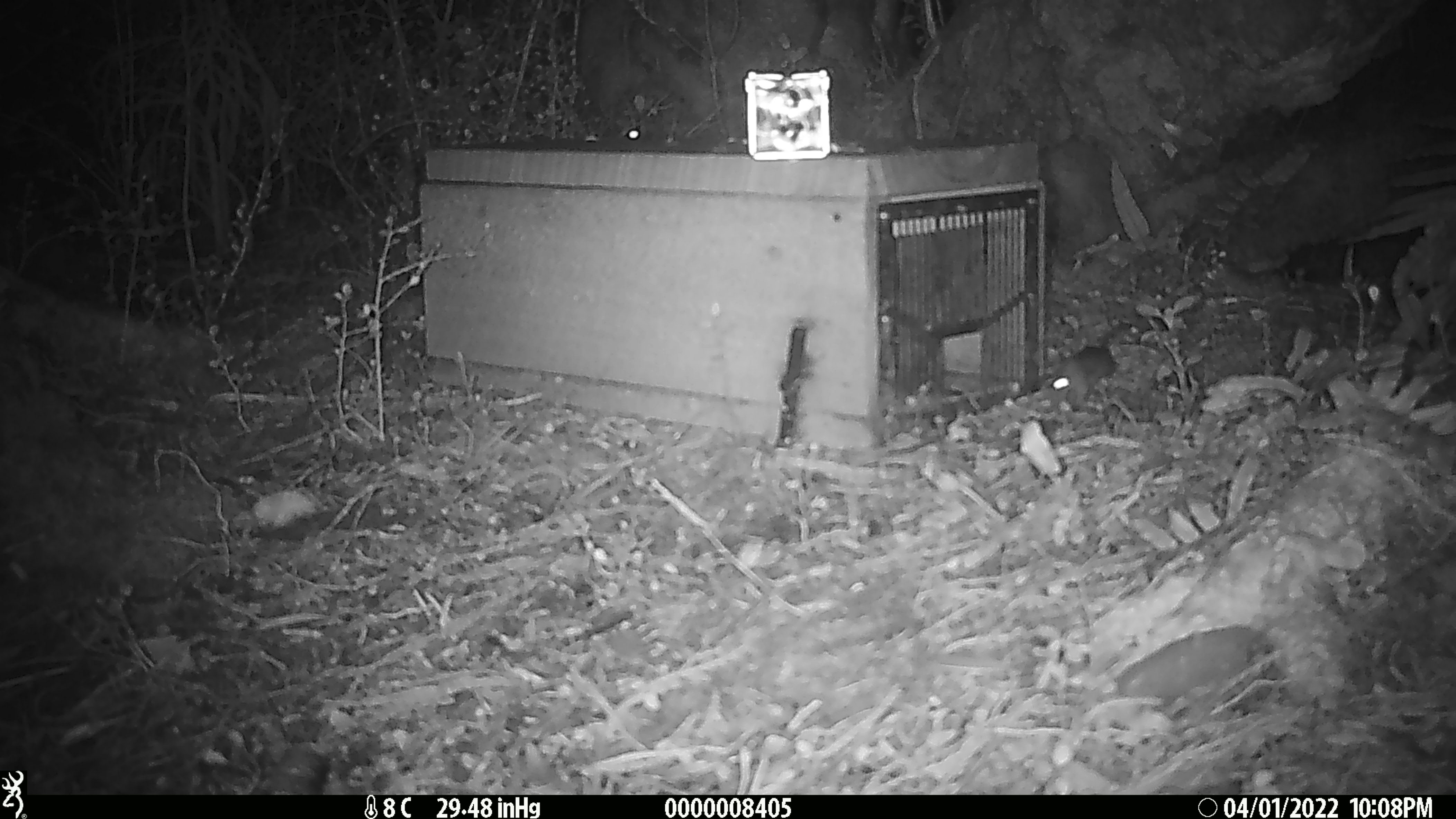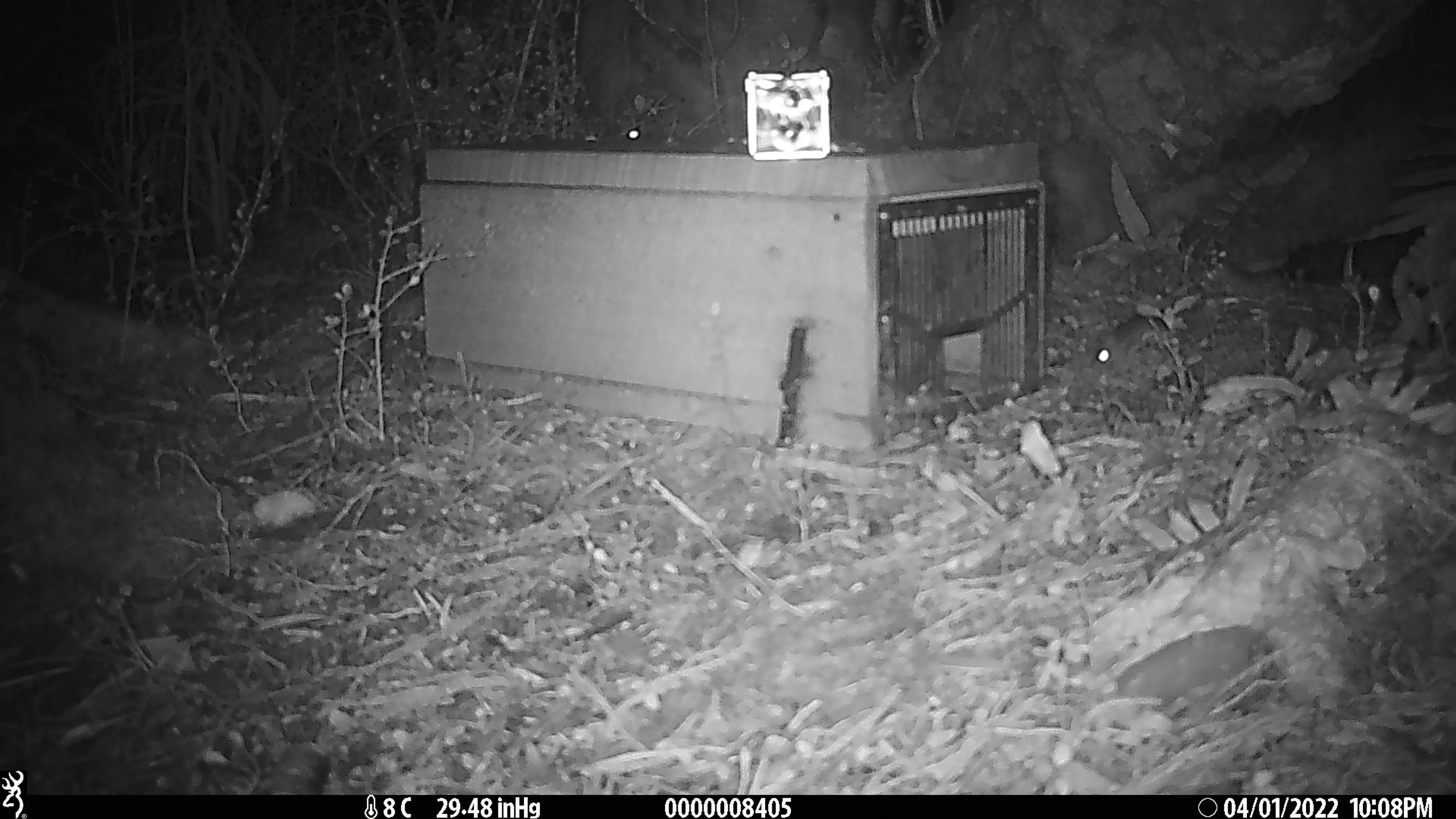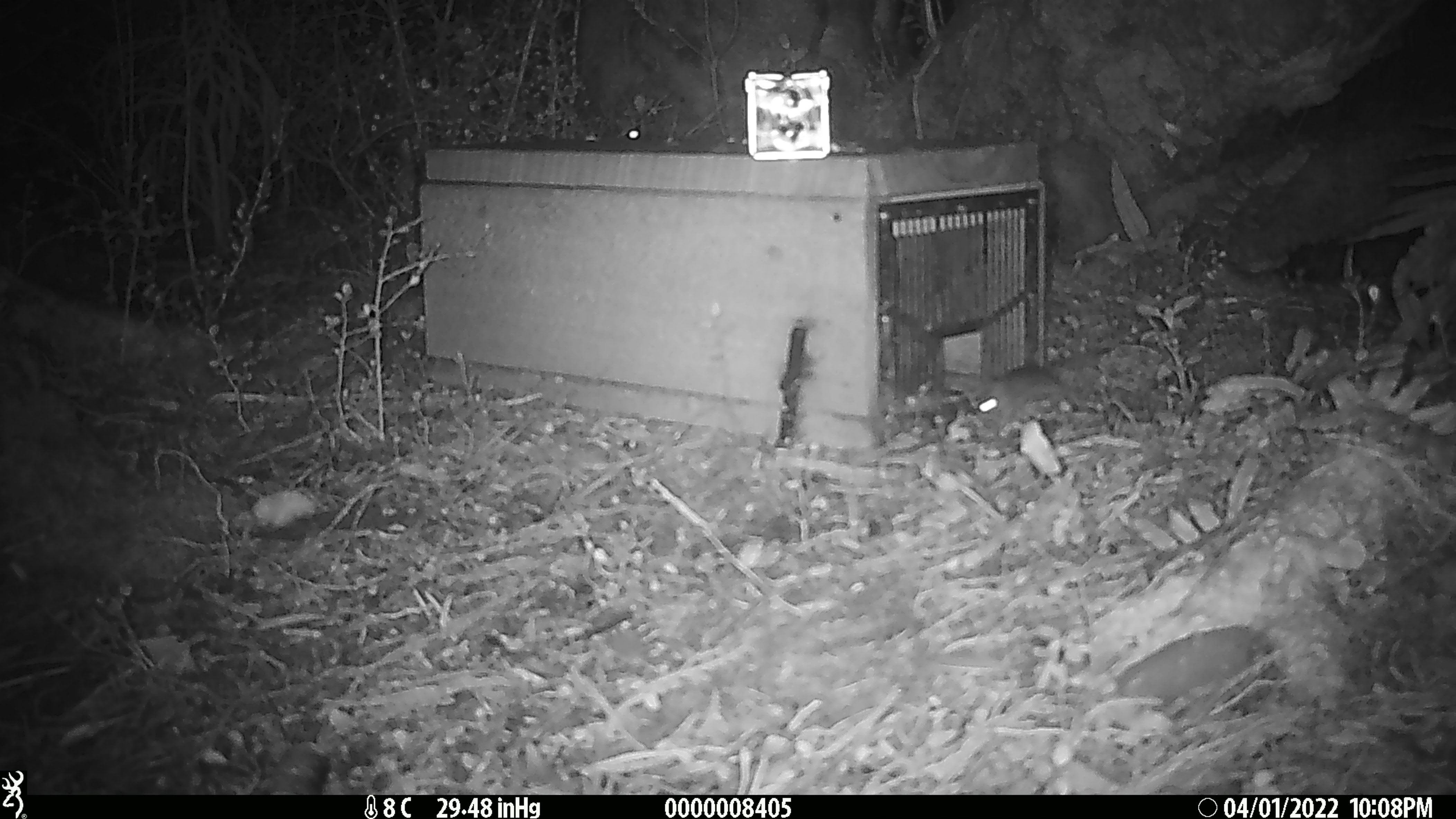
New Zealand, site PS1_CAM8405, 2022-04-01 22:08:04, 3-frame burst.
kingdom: Animalia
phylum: Chordata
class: Mammalia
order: Rodentia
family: Muridae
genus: Mus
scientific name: Mus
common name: mouse